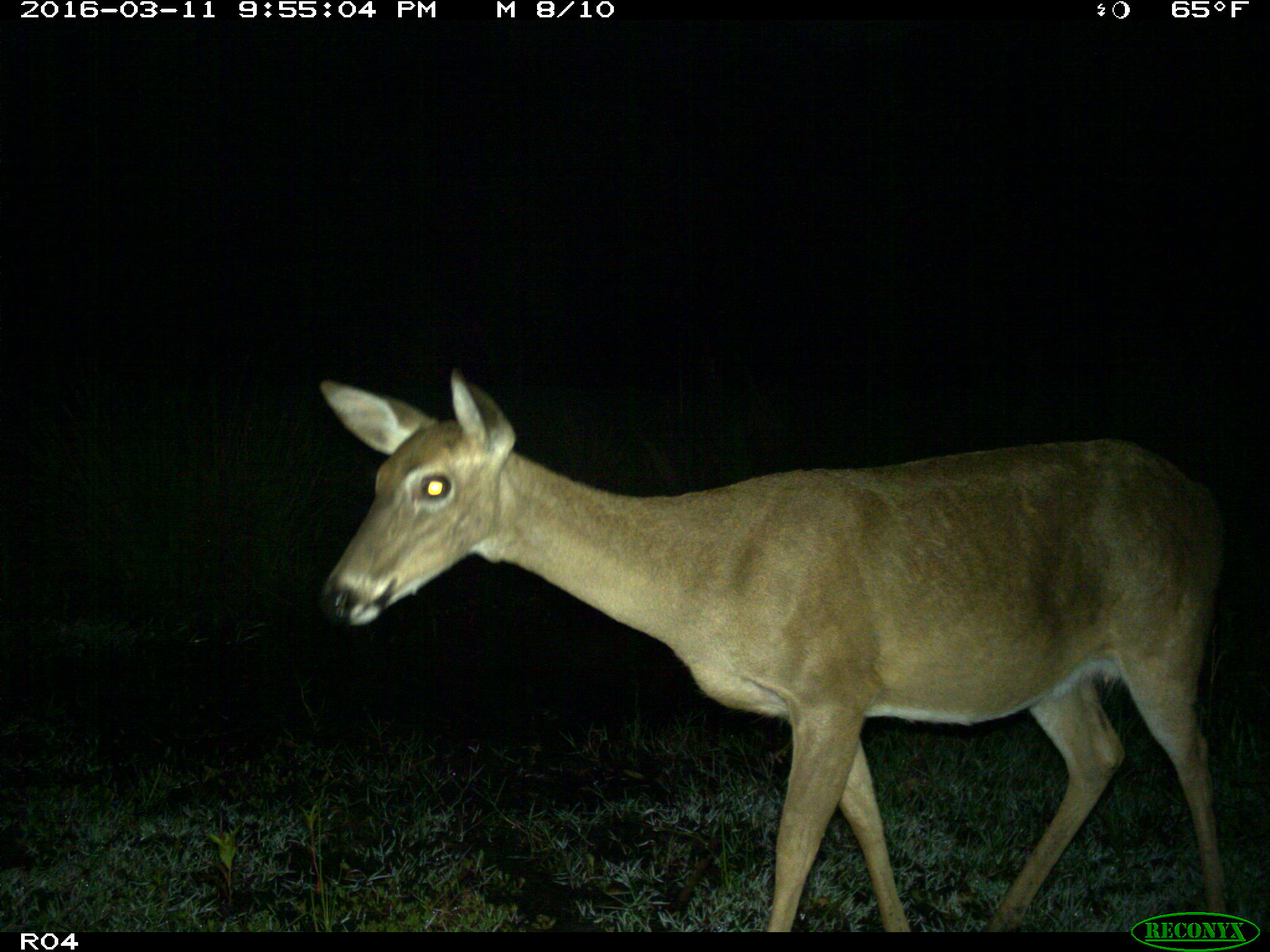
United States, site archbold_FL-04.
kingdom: Animalia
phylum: Chordata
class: Mammalia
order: Artiodactyla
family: Cervidae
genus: Odocoileus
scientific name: Odocoileus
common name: deer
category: unidentified deer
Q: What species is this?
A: Unidentified deer (deer) (Odocoileus).